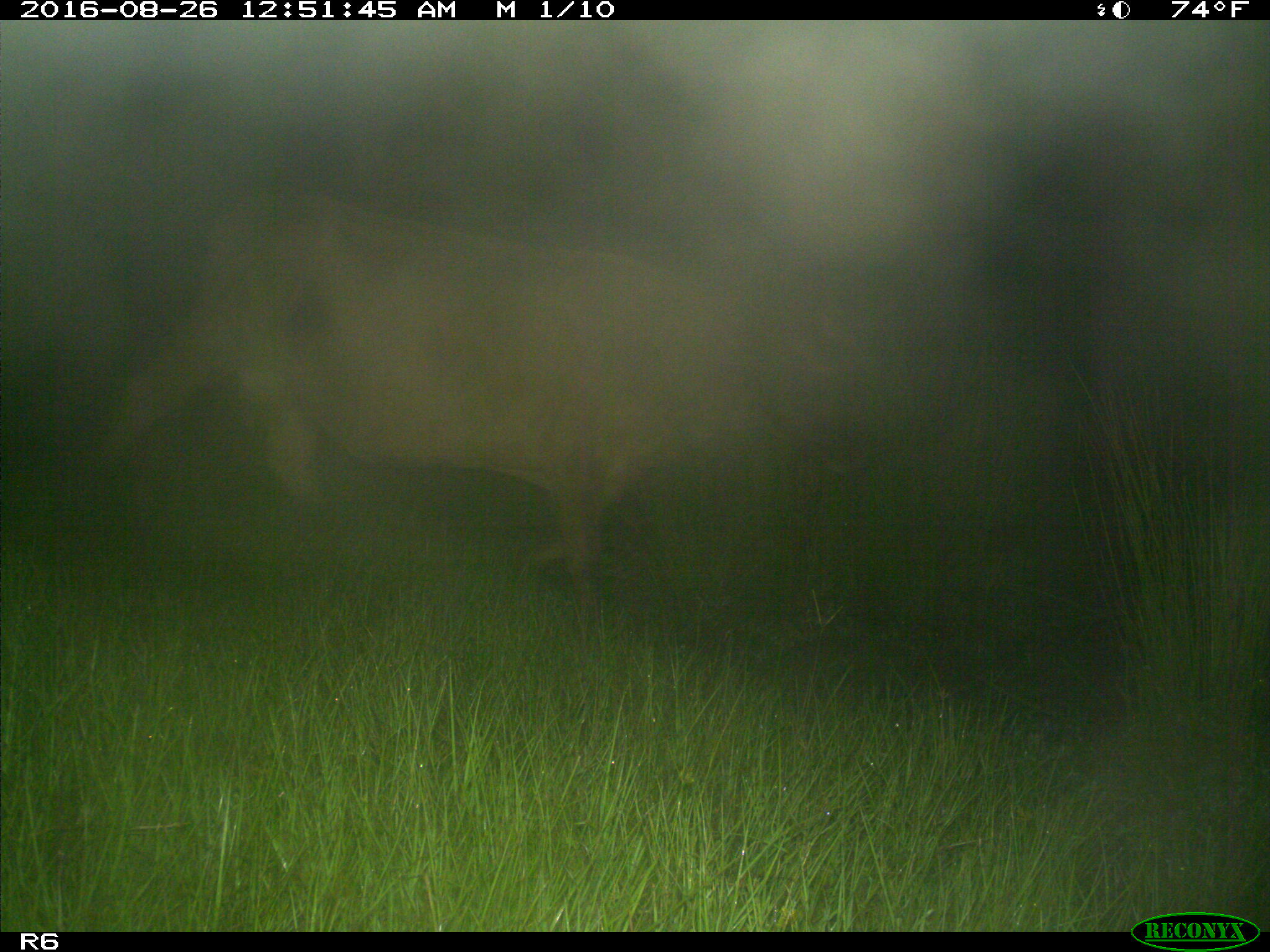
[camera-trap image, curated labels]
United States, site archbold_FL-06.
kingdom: Animalia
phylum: Chordata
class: Mammalia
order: Artiodactyla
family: Bovidae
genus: Bos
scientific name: Bos taurus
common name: domestic cow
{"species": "Bos taurus (domestic cow)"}